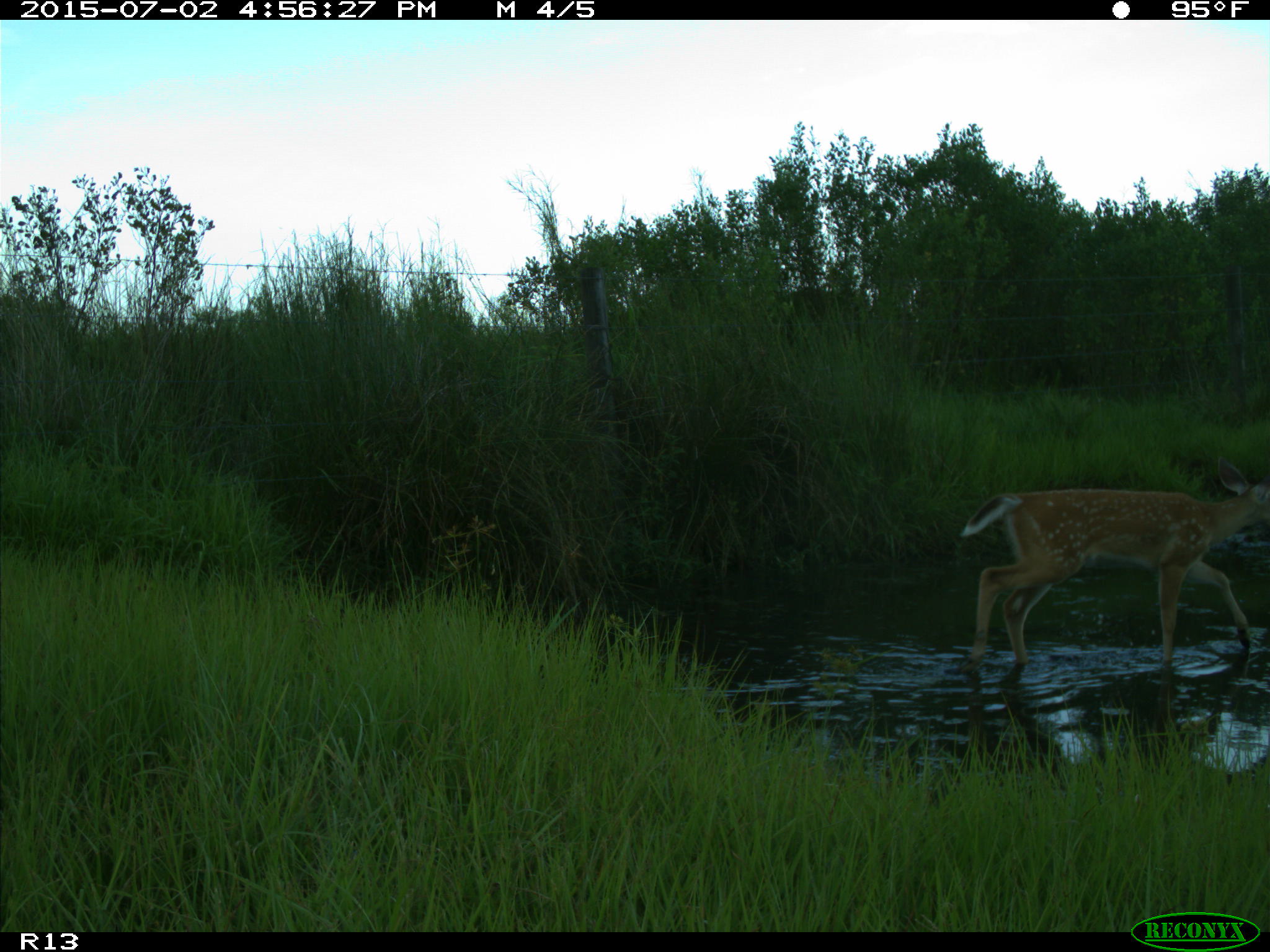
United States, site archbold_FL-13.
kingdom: Animalia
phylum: Chordata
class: Mammalia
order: Artiodactyla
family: Cervidae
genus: Odocoileus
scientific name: Odocoileus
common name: deer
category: unidentified deer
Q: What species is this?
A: Unidentified deer (deer) (Odocoileus).